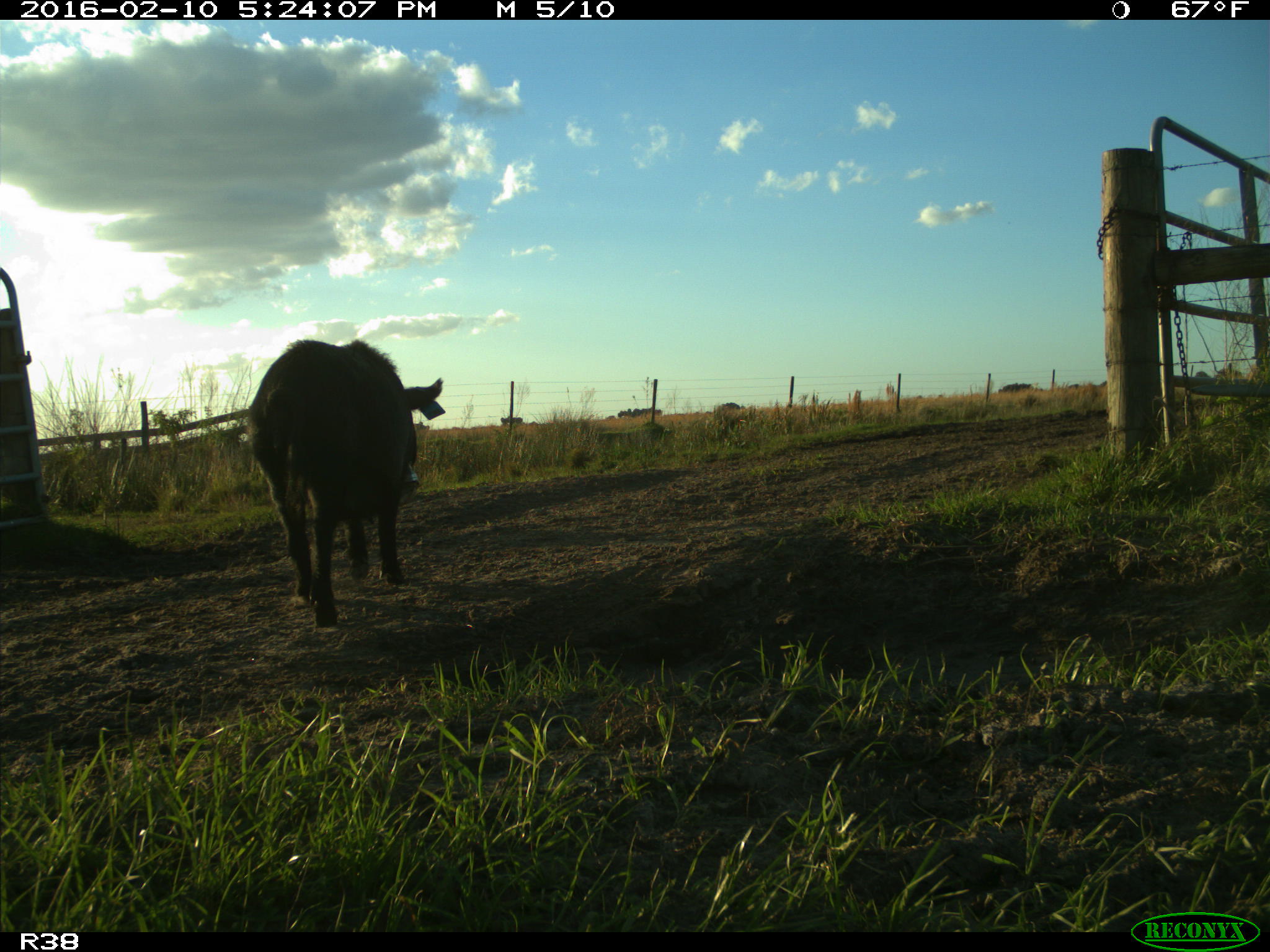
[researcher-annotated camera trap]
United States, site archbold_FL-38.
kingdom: Animalia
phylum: Chordata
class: Mammalia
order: Artiodactyla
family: Suidae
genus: Sus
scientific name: Sus scrofa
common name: wild boar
Sus scrofa (wild boar).